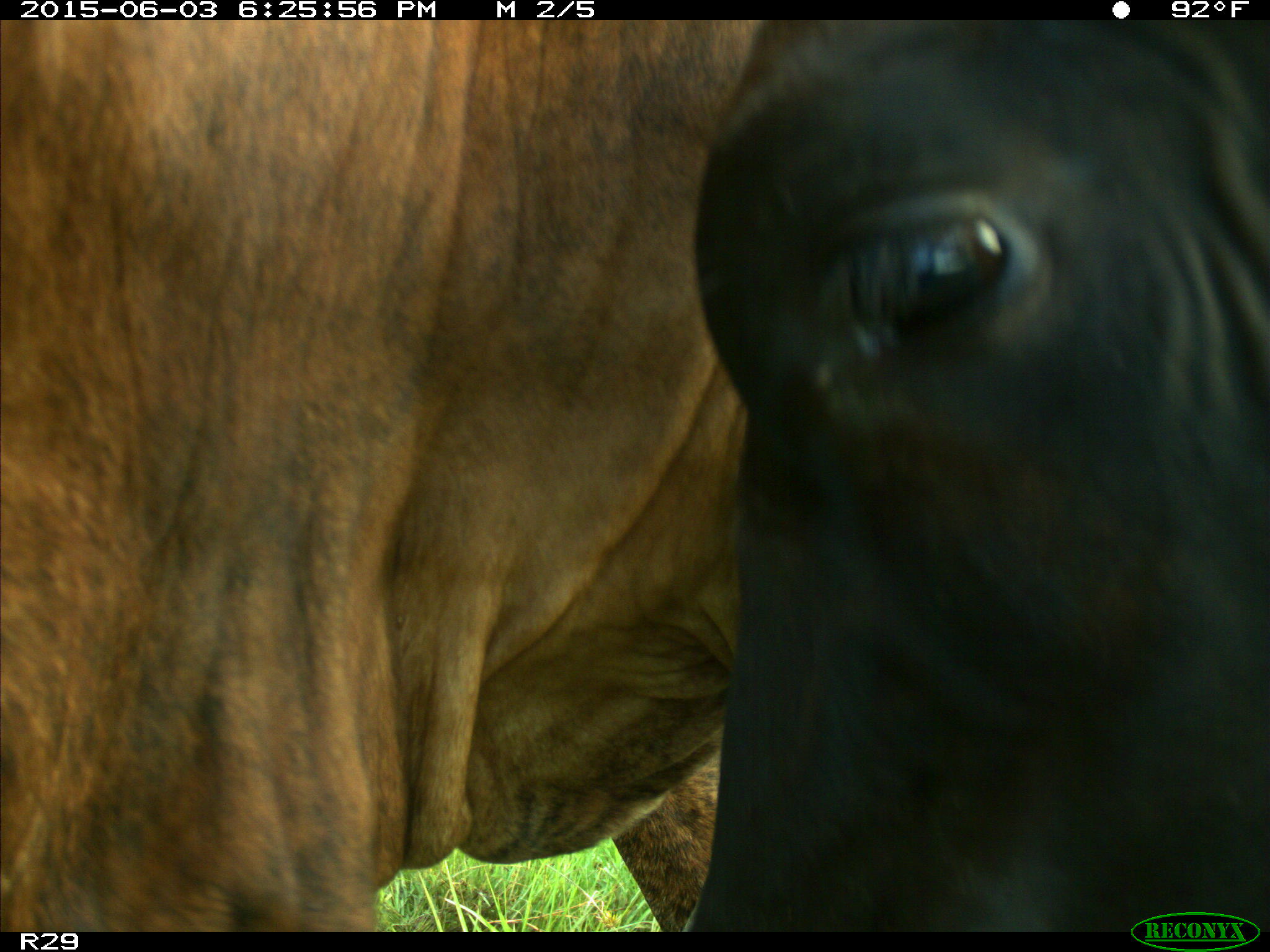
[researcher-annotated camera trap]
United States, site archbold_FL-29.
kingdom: Animalia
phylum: Chordata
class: Mammalia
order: Artiodactyla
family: Bovidae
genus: Bos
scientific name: Bos taurus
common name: domestic cow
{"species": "Bos taurus (domestic cow)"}